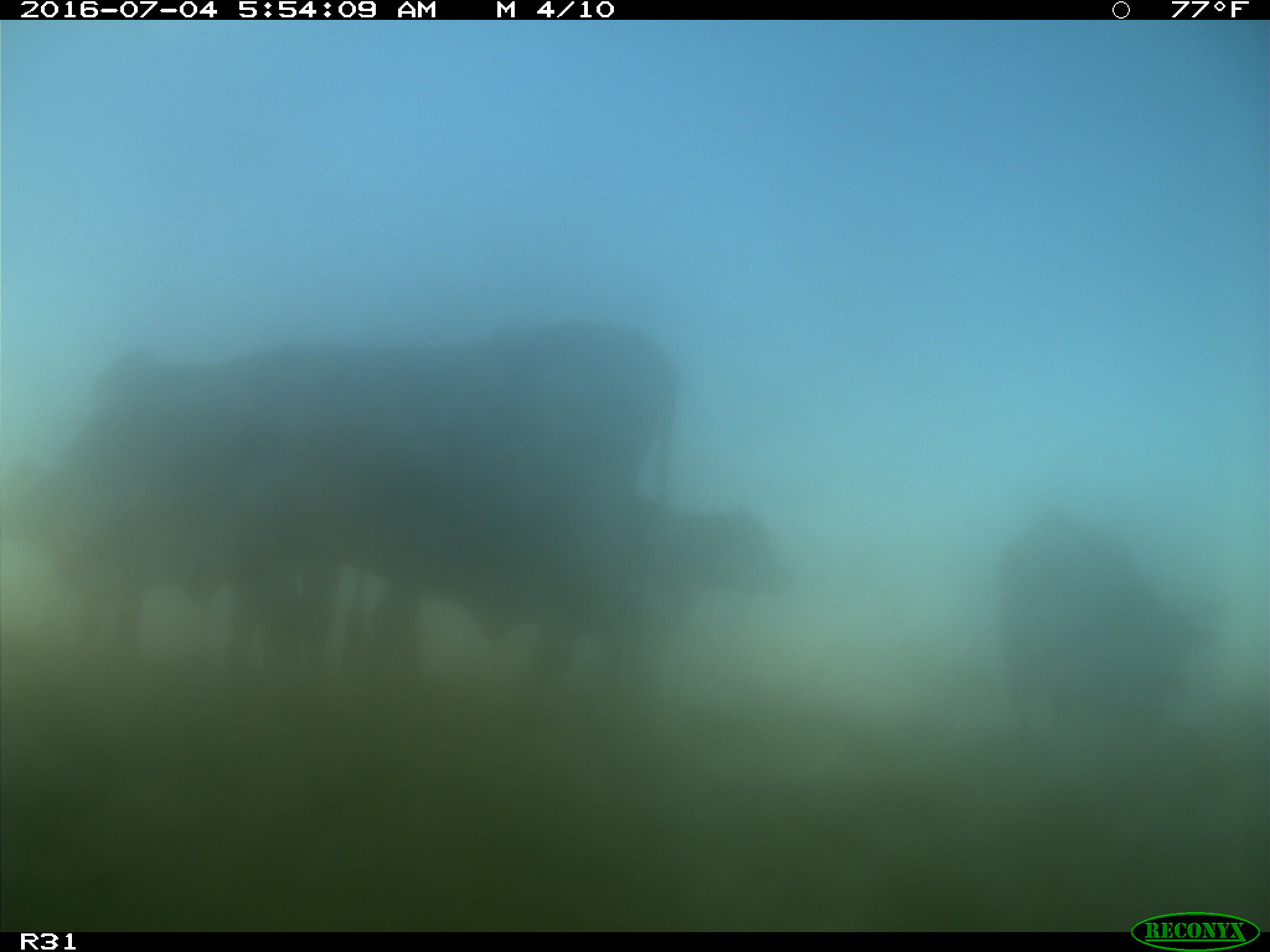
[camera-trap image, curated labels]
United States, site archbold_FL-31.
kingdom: Animalia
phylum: Chordata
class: Mammalia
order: Artiodactyla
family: Bovidae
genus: Bos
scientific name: Bos taurus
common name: domestic cow